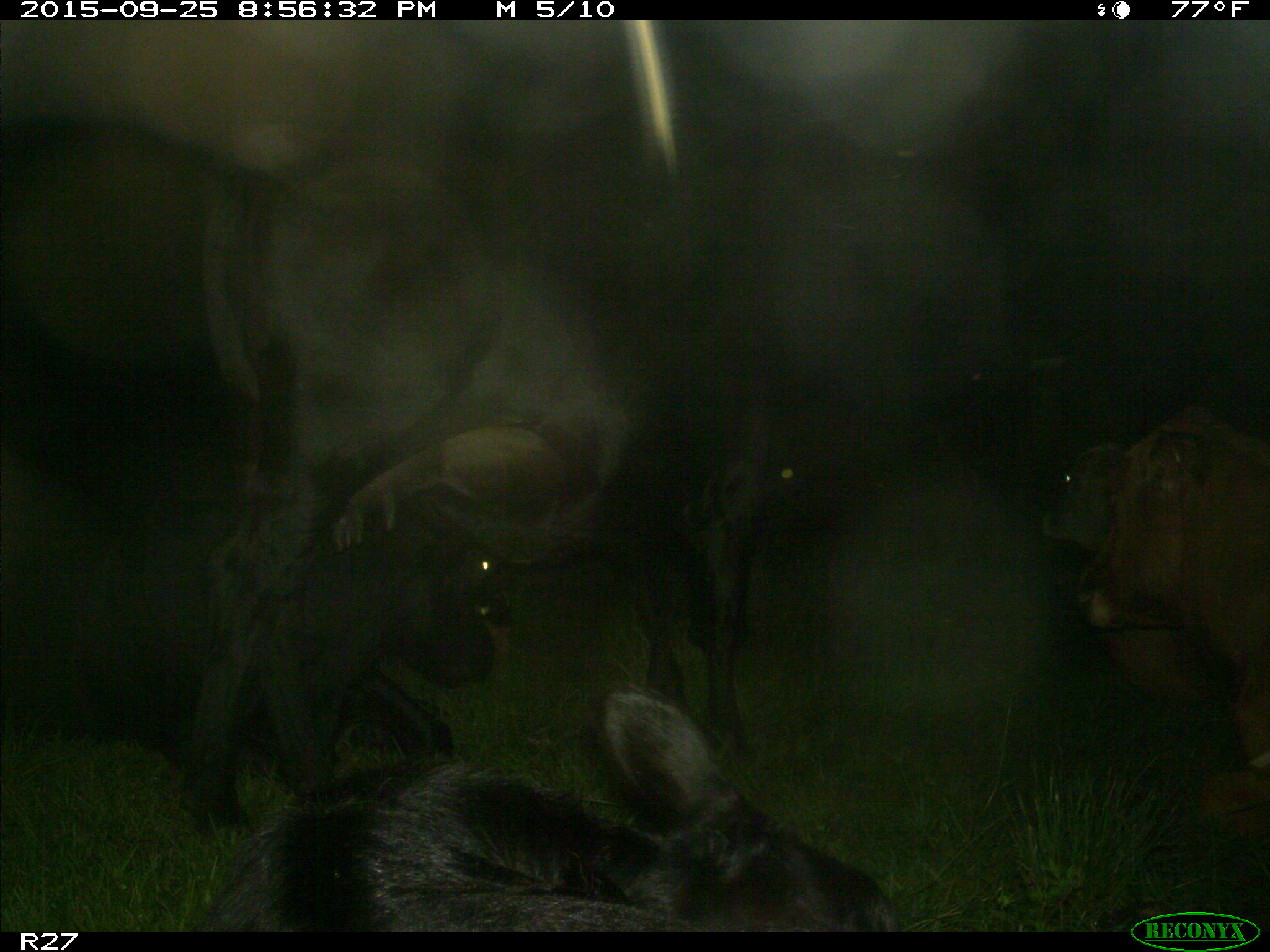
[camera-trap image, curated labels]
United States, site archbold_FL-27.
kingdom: Animalia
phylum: Chordata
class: Mammalia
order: Artiodactyla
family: Bovidae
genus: Bos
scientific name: Bos taurus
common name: domestic cow